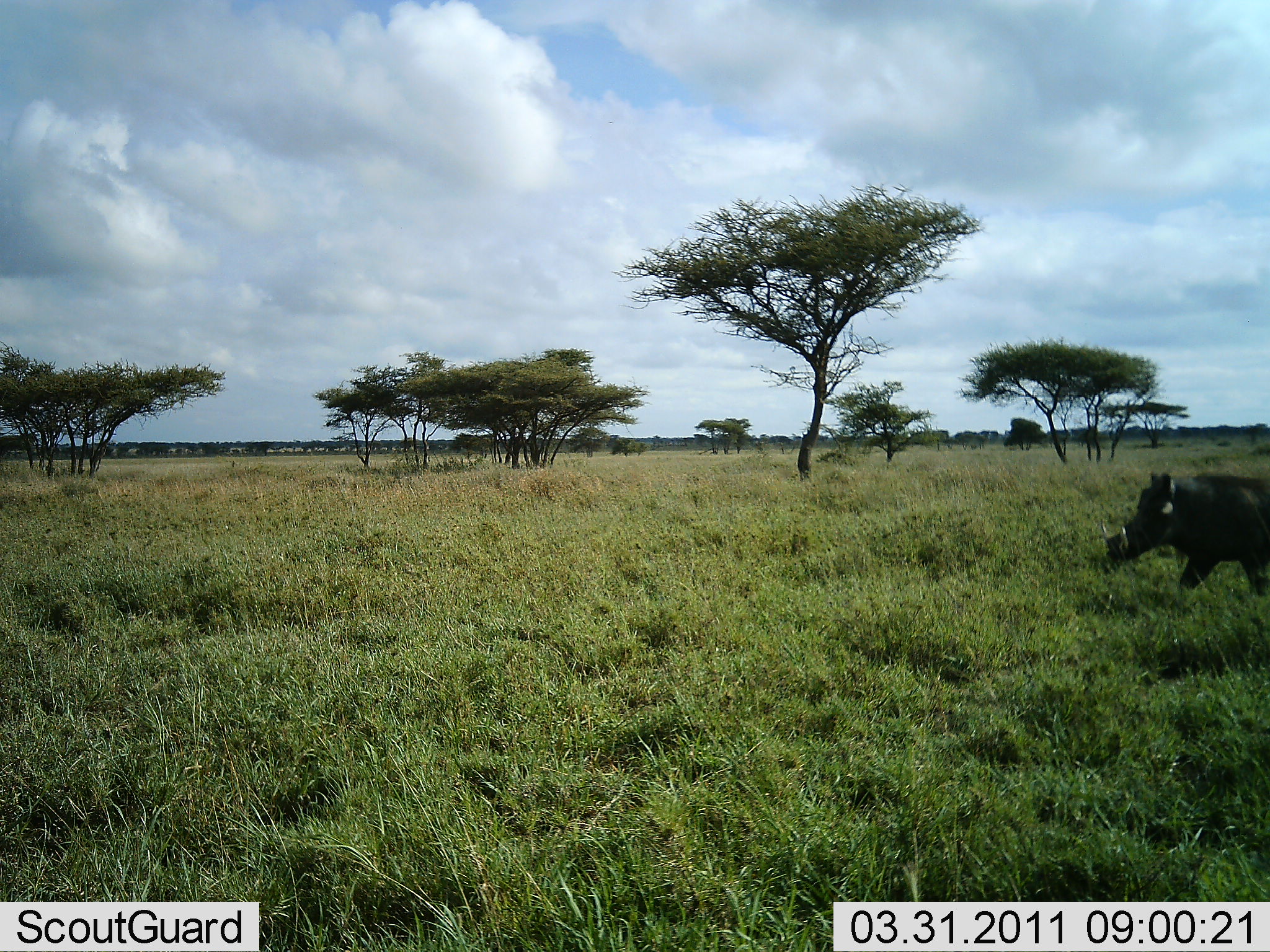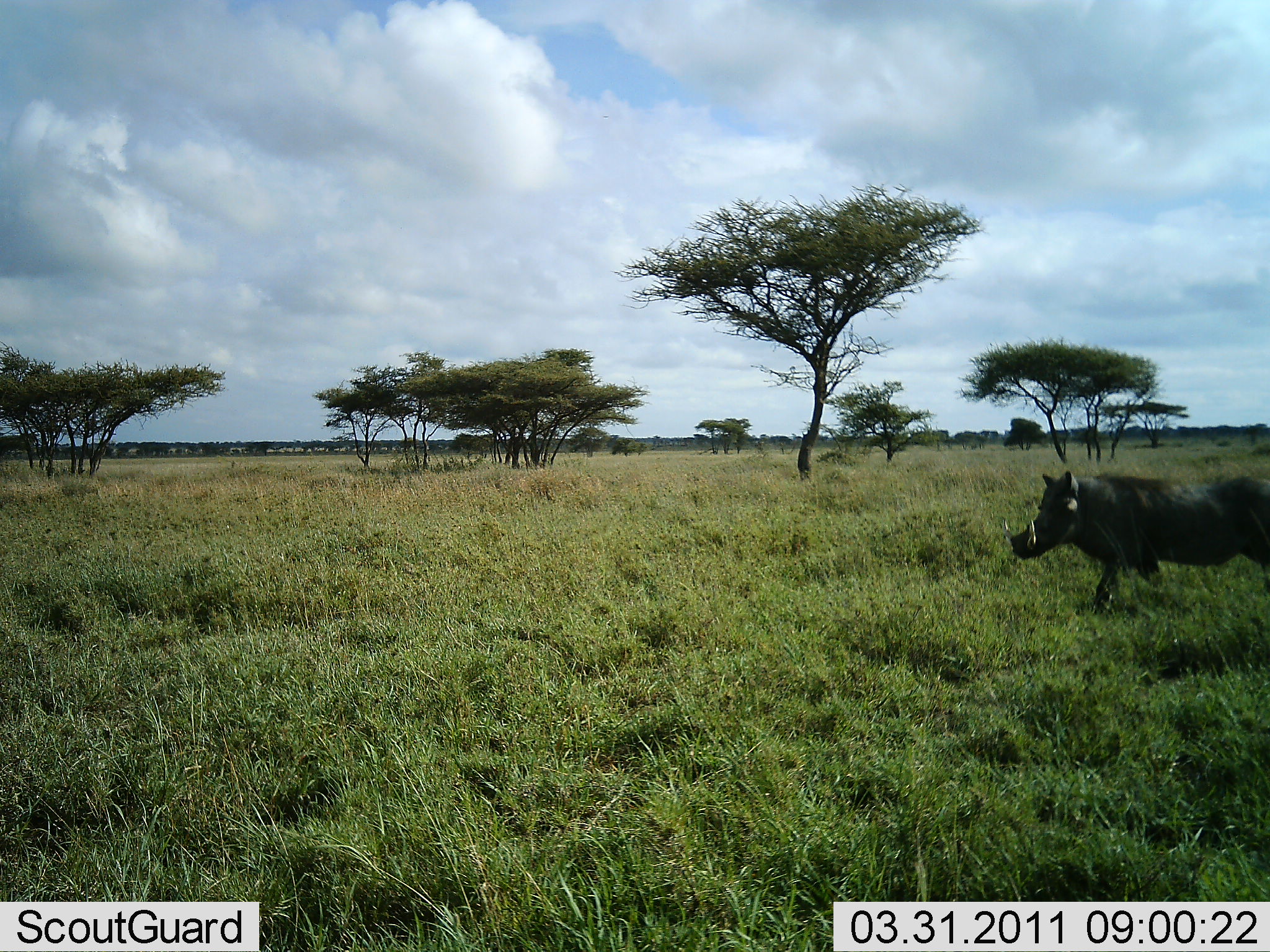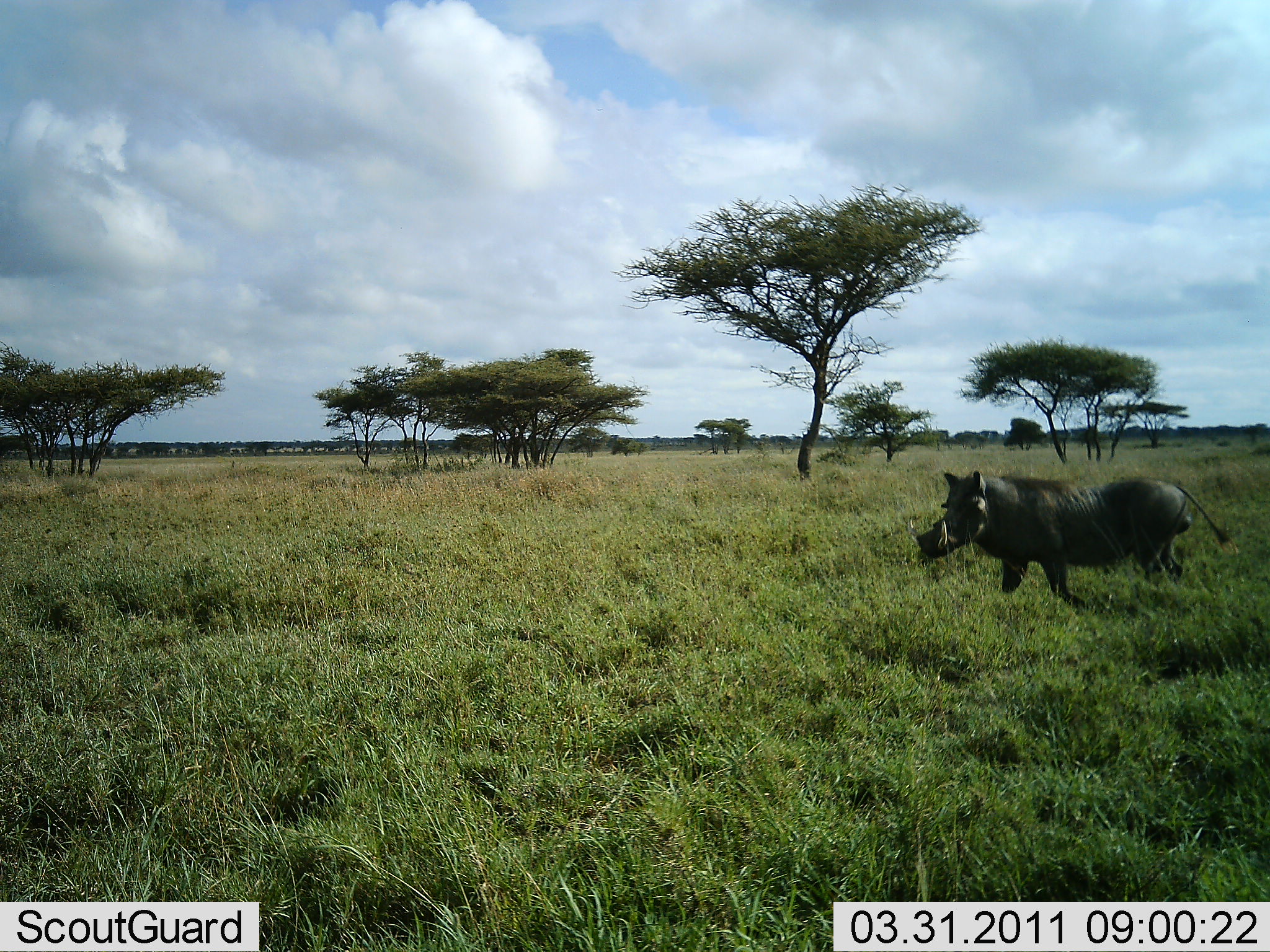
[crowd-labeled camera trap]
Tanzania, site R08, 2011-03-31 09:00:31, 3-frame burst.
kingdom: Animalia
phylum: Chordata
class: Mammalia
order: Artiodactyla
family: Suidae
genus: Phacochoerus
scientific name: Phacochoerus africanus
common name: warthog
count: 1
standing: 12%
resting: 0%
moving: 100%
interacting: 0%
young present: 0%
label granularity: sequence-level